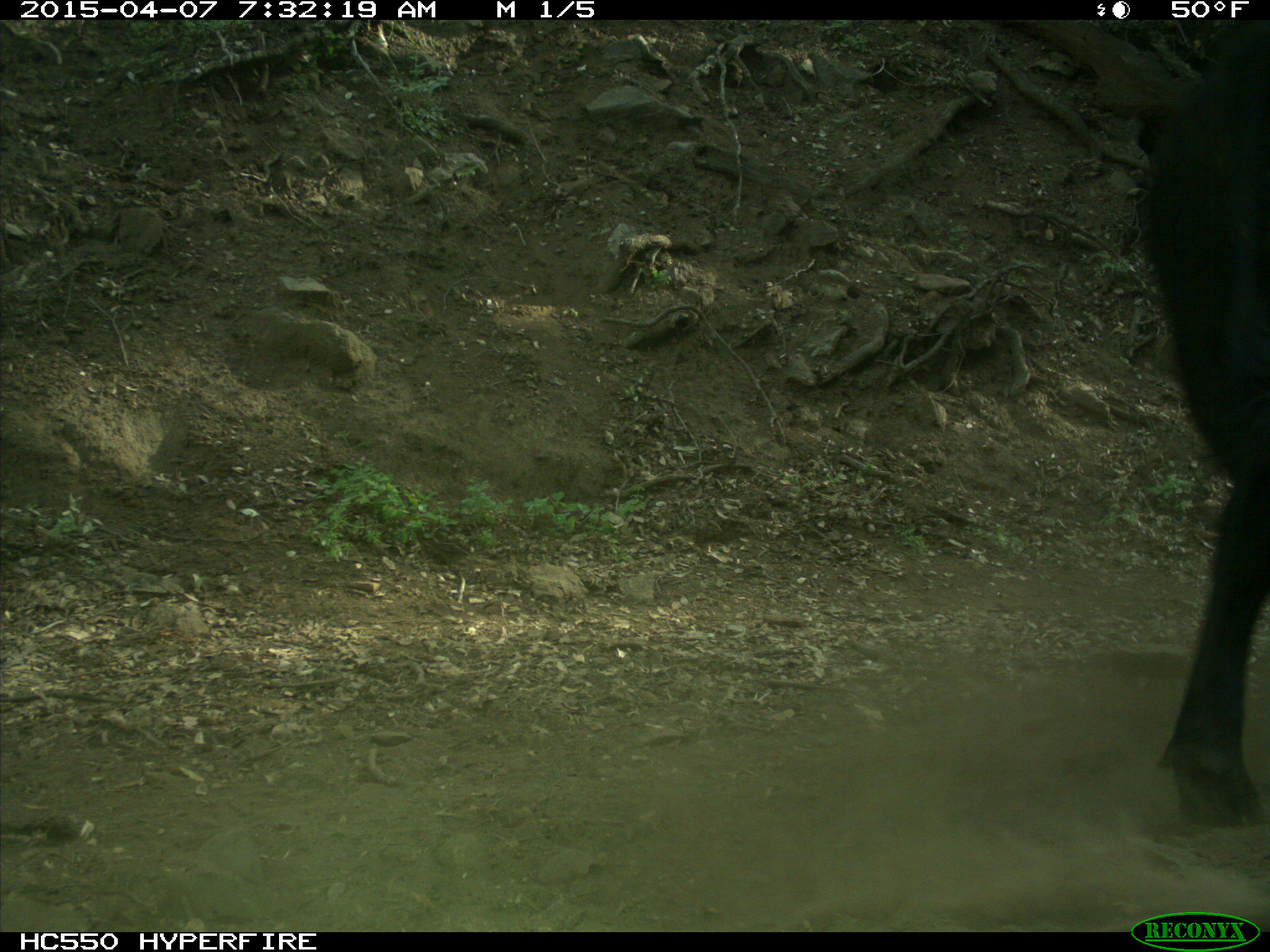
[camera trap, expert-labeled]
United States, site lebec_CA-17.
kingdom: Animalia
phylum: Chordata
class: Mammalia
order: Artiodactyla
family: Bovidae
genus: Bos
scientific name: Bos taurus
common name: domestic cow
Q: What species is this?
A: Bos taurus (domestic cow).